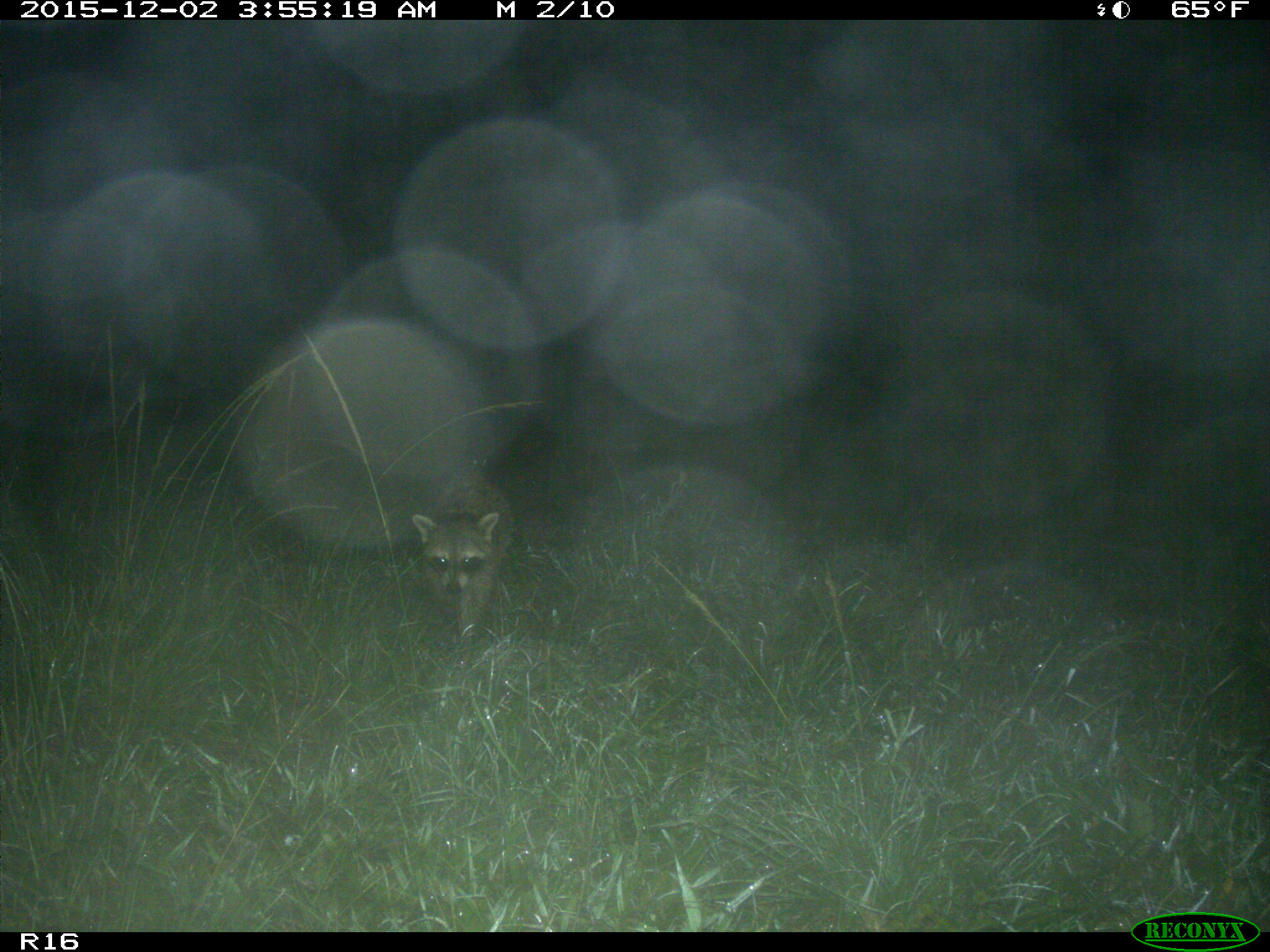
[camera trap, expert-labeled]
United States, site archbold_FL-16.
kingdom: Animalia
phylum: Chordata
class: Mammalia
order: Carnivora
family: Procyonidae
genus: Procyon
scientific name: Procyon lotor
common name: common raccoon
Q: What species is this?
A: Procyon lotor (common raccoon).